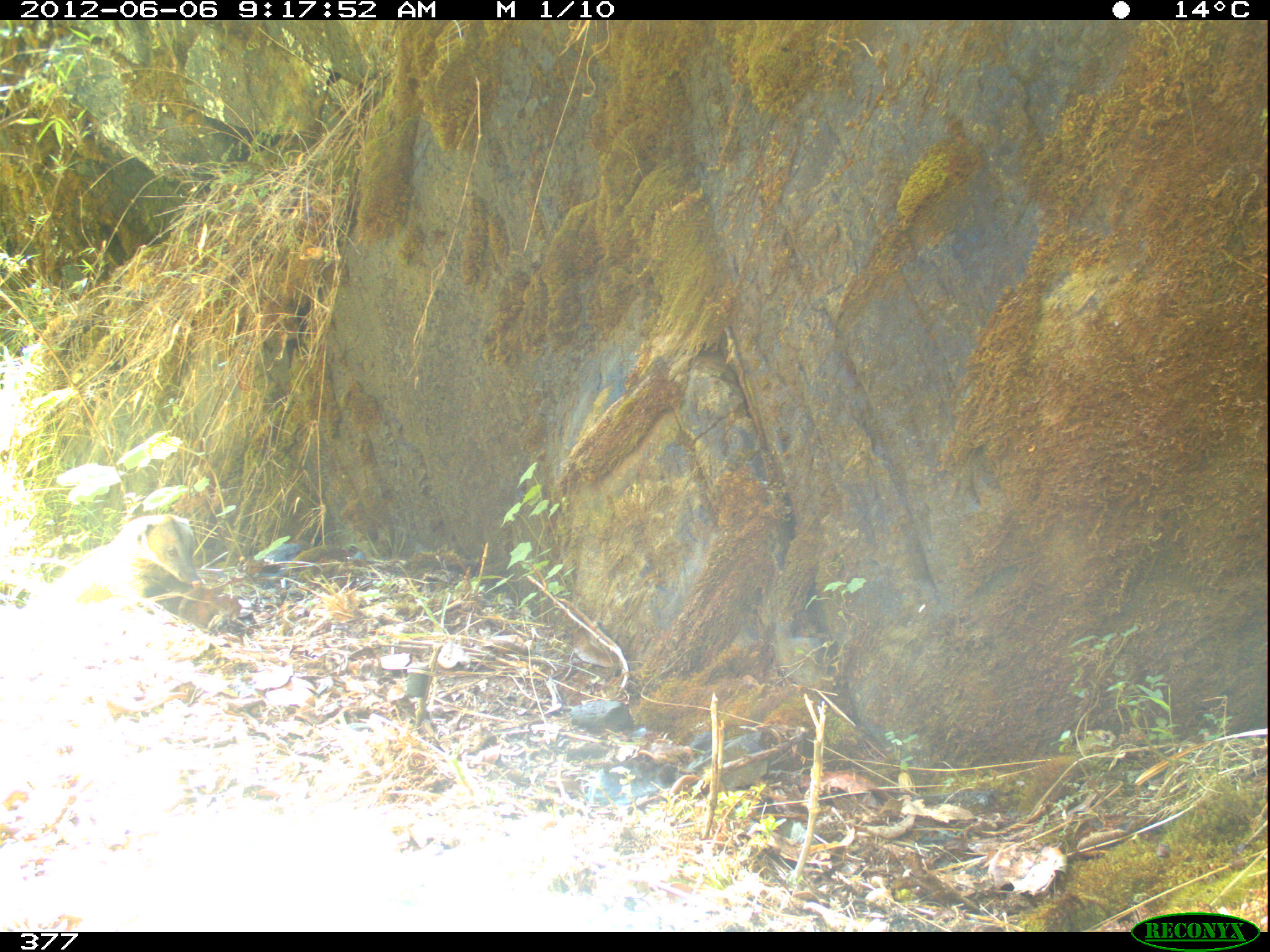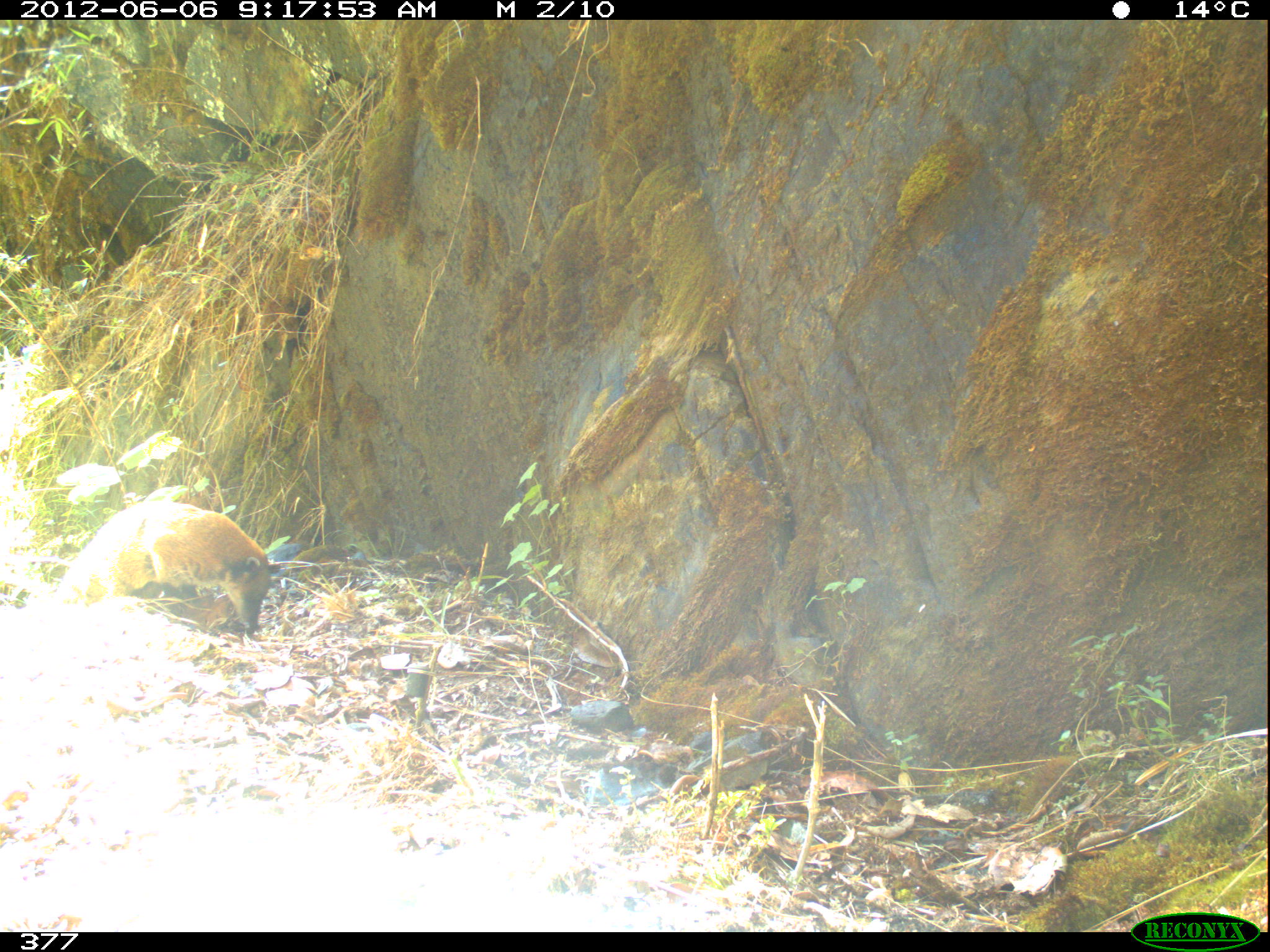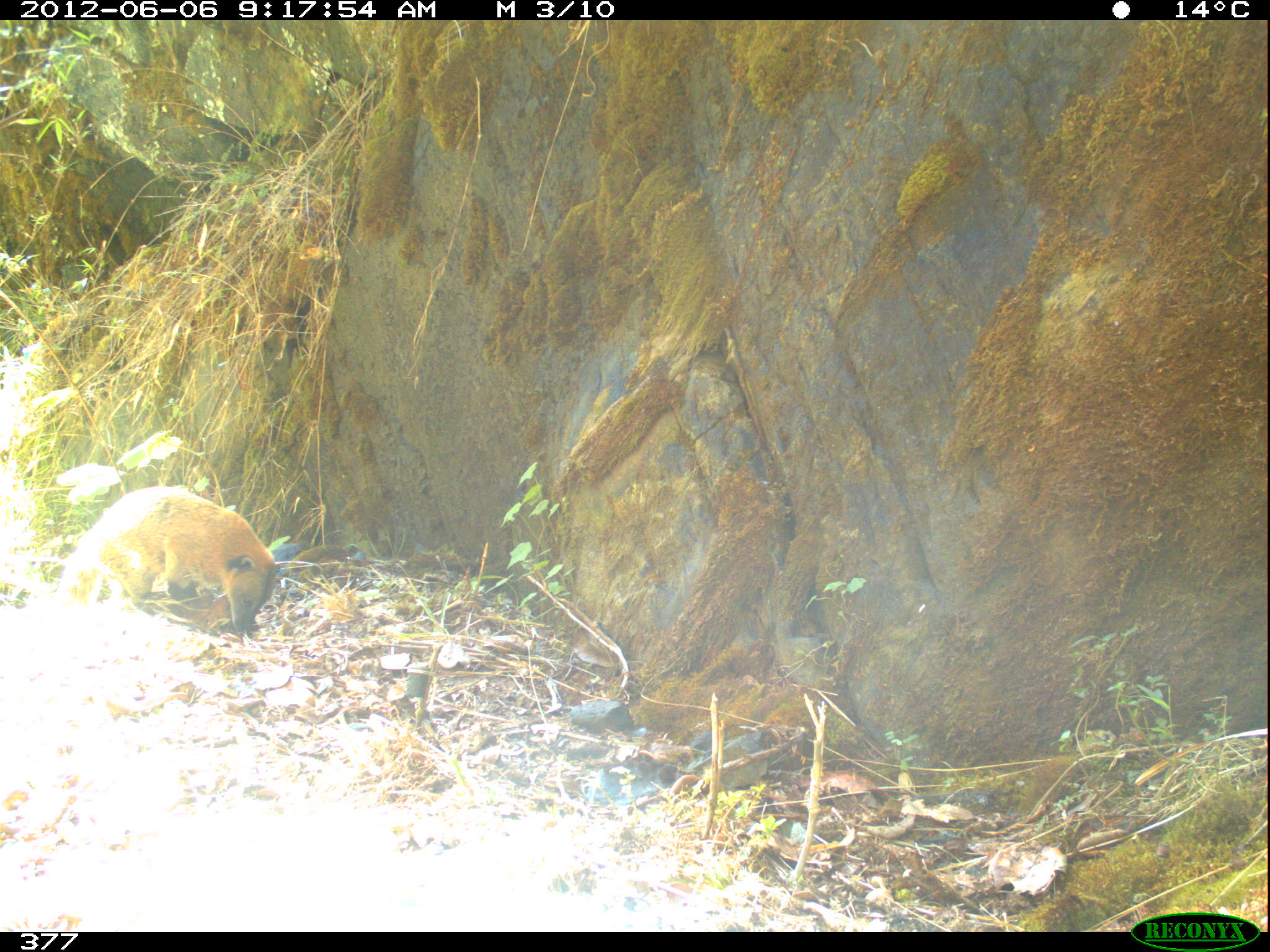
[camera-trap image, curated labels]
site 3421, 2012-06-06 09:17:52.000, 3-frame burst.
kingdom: Animalia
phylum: Chordata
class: Mammalia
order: Carnivora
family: Procyonidae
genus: Nasua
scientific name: Nasua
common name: coatis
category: unknown coati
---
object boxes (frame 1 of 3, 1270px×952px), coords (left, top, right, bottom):
unknown coati: (59, 514, 201, 606)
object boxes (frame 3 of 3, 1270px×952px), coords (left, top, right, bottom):
unknown coati: (56, 486, 278, 632)